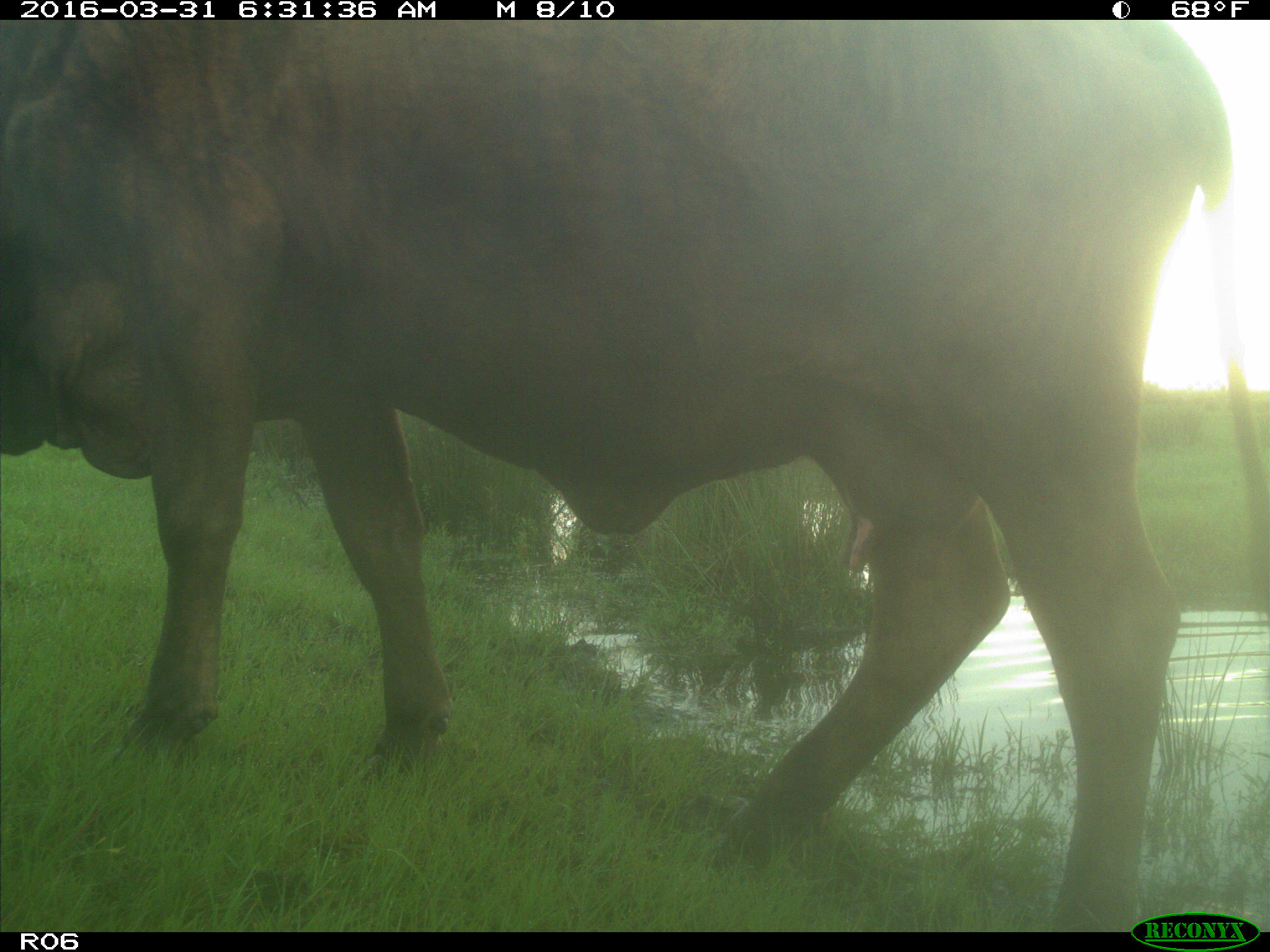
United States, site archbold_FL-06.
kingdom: Animalia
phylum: Chordata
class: Mammalia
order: Artiodactyla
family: Bovidae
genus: Bos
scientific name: Bos taurus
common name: domestic cow